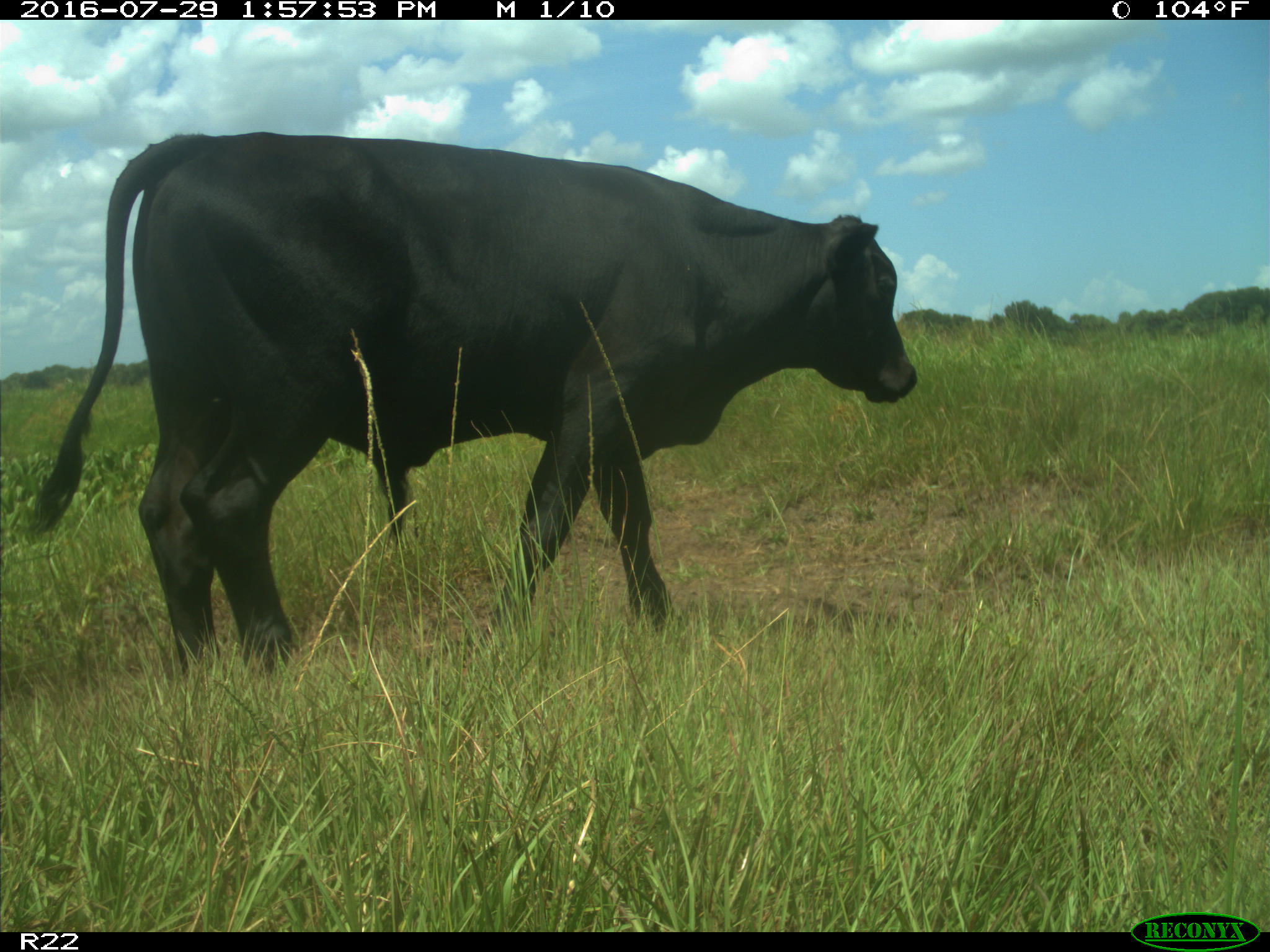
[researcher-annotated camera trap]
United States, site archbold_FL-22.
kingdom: Animalia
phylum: Chordata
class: Mammalia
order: Artiodactyla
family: Bovidae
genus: Bos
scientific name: Bos taurus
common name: domestic cow